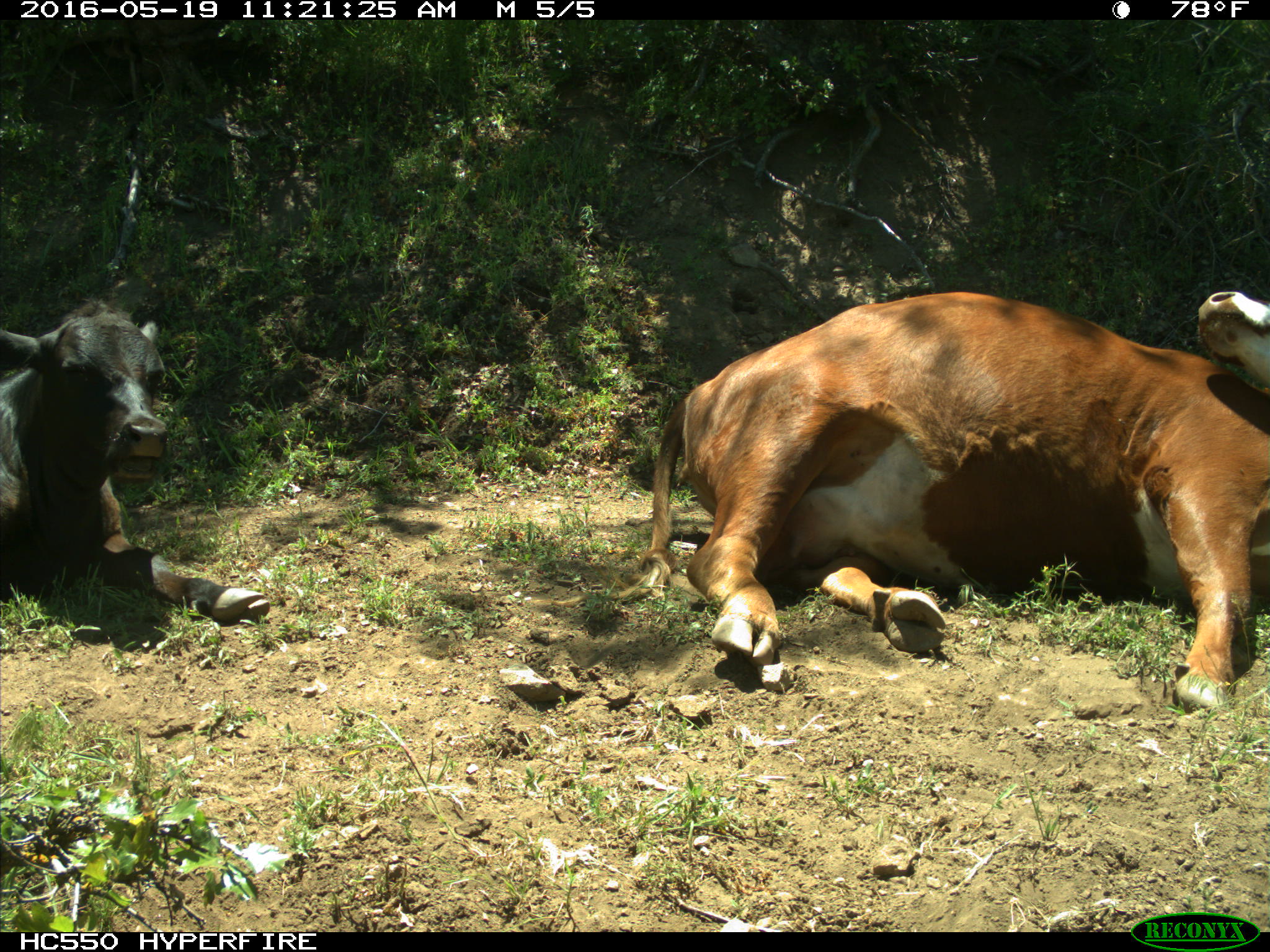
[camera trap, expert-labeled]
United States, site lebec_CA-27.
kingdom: Animalia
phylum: Chordata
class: Mammalia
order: Artiodactyla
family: Bovidae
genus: Bos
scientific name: Bos taurus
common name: domestic cow